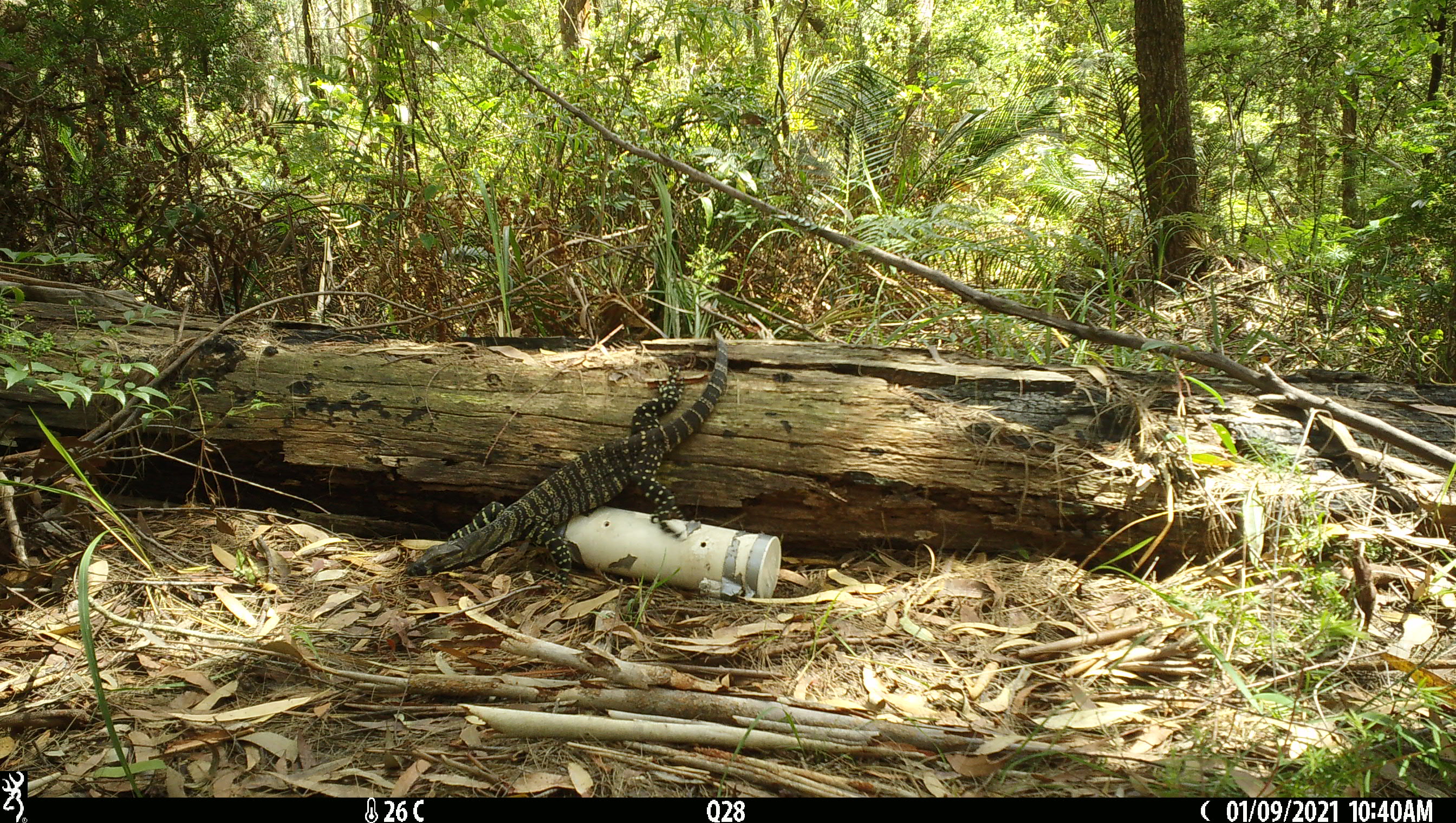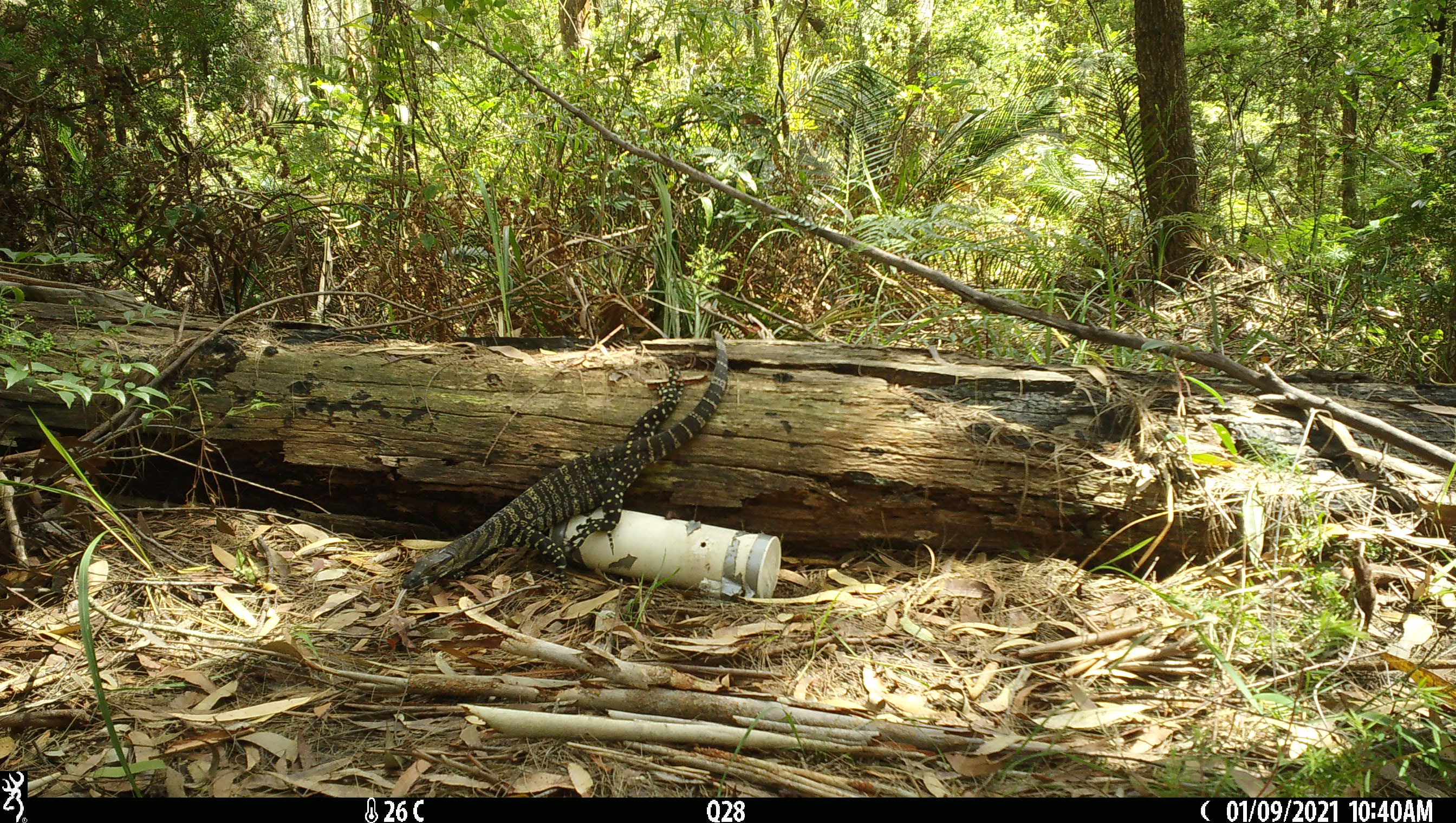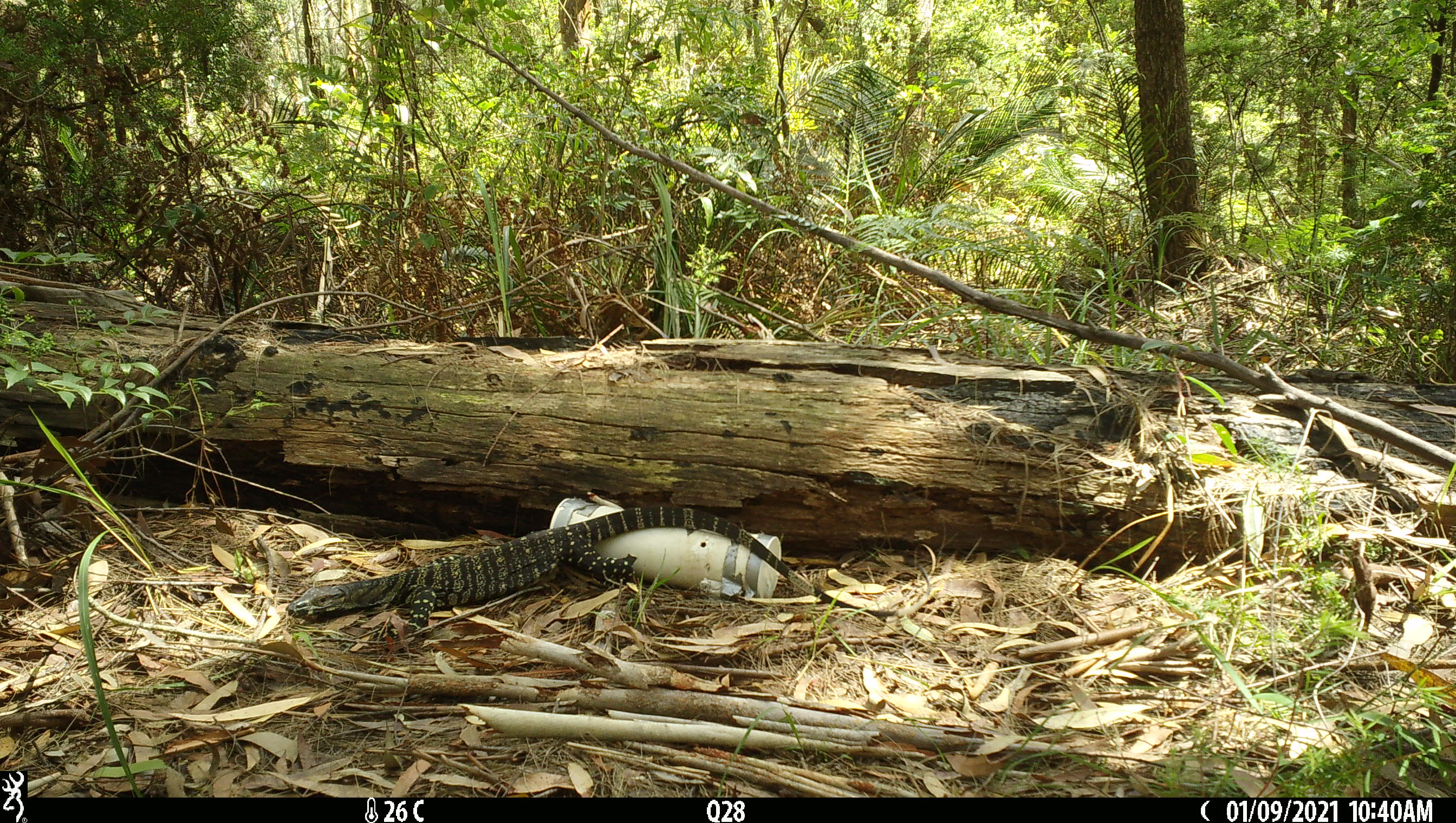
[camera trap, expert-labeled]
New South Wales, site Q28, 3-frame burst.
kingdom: Animalia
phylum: Chordata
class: Reptilia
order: Squamata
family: Varanidae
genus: Varanus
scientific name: Varanus varius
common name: lace monitor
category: goanna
Goanna (lace monitor) (Varanus varius).